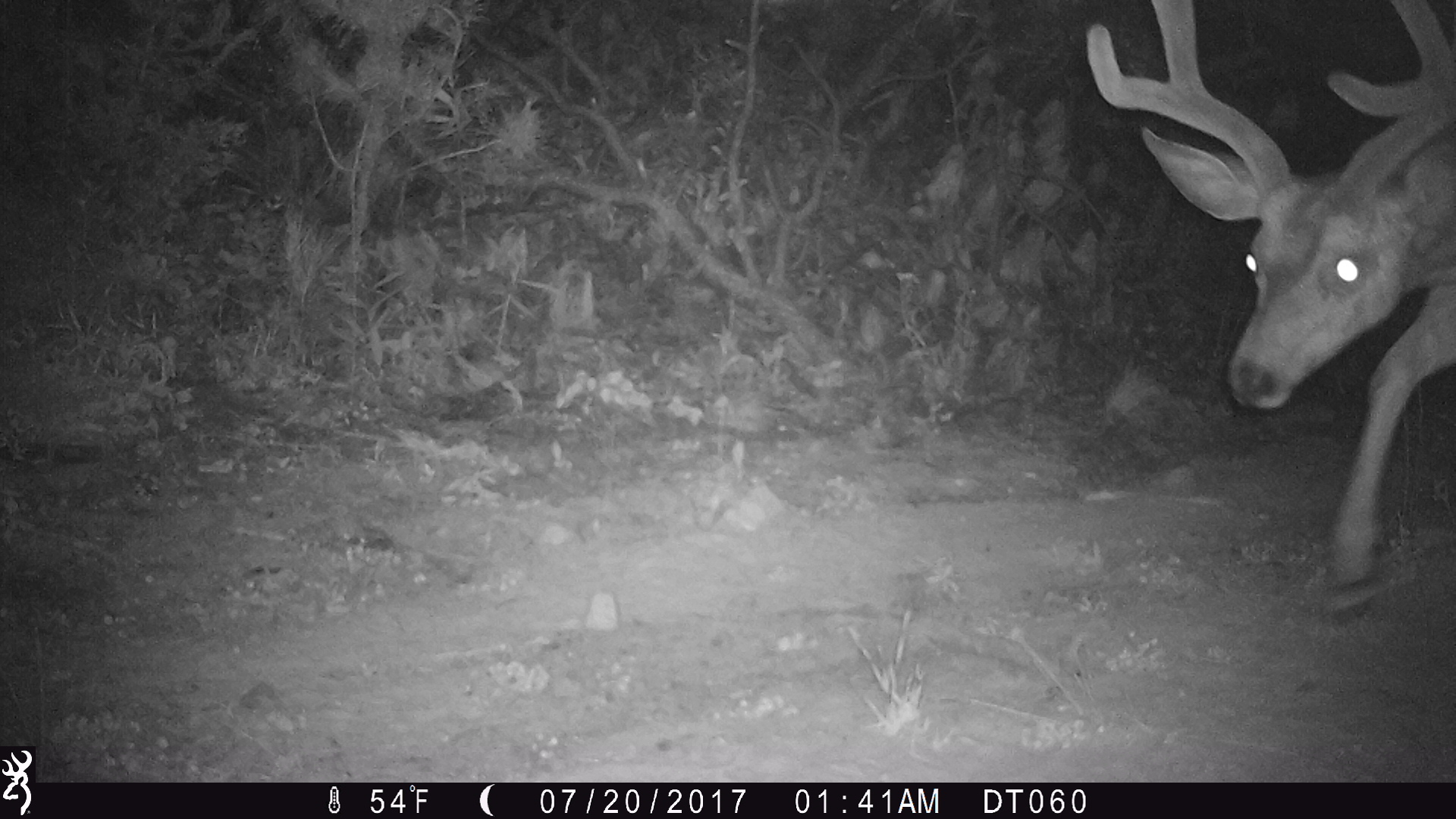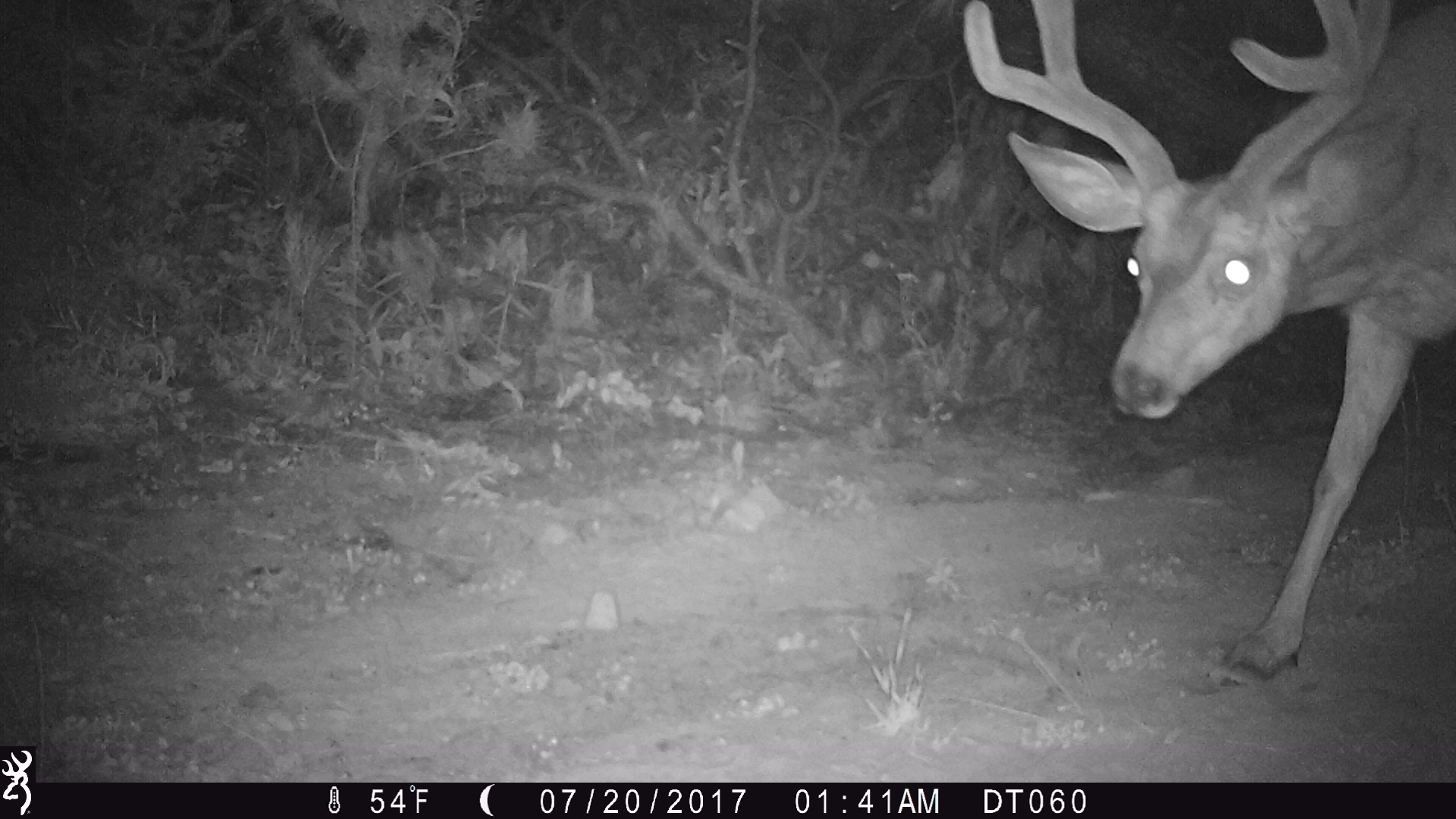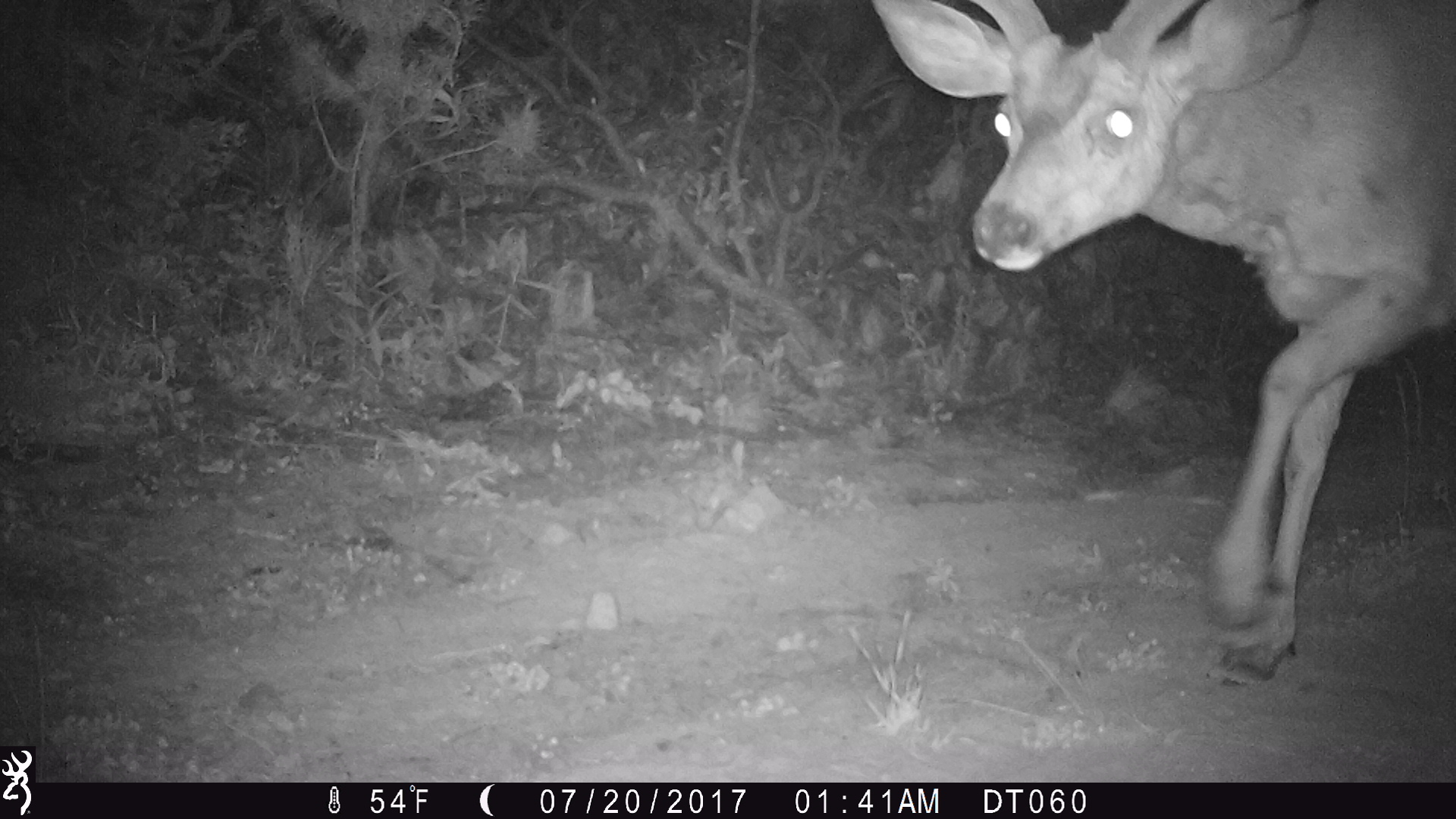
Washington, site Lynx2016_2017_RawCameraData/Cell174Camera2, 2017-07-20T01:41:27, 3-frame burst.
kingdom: Animalia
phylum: Chordata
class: Mammalia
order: Artiodactyla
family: Cervidae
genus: Odocoileus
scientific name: Odocoileus hemionus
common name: mule deer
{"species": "Odocoileus hemionus (mule deer)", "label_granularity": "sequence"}